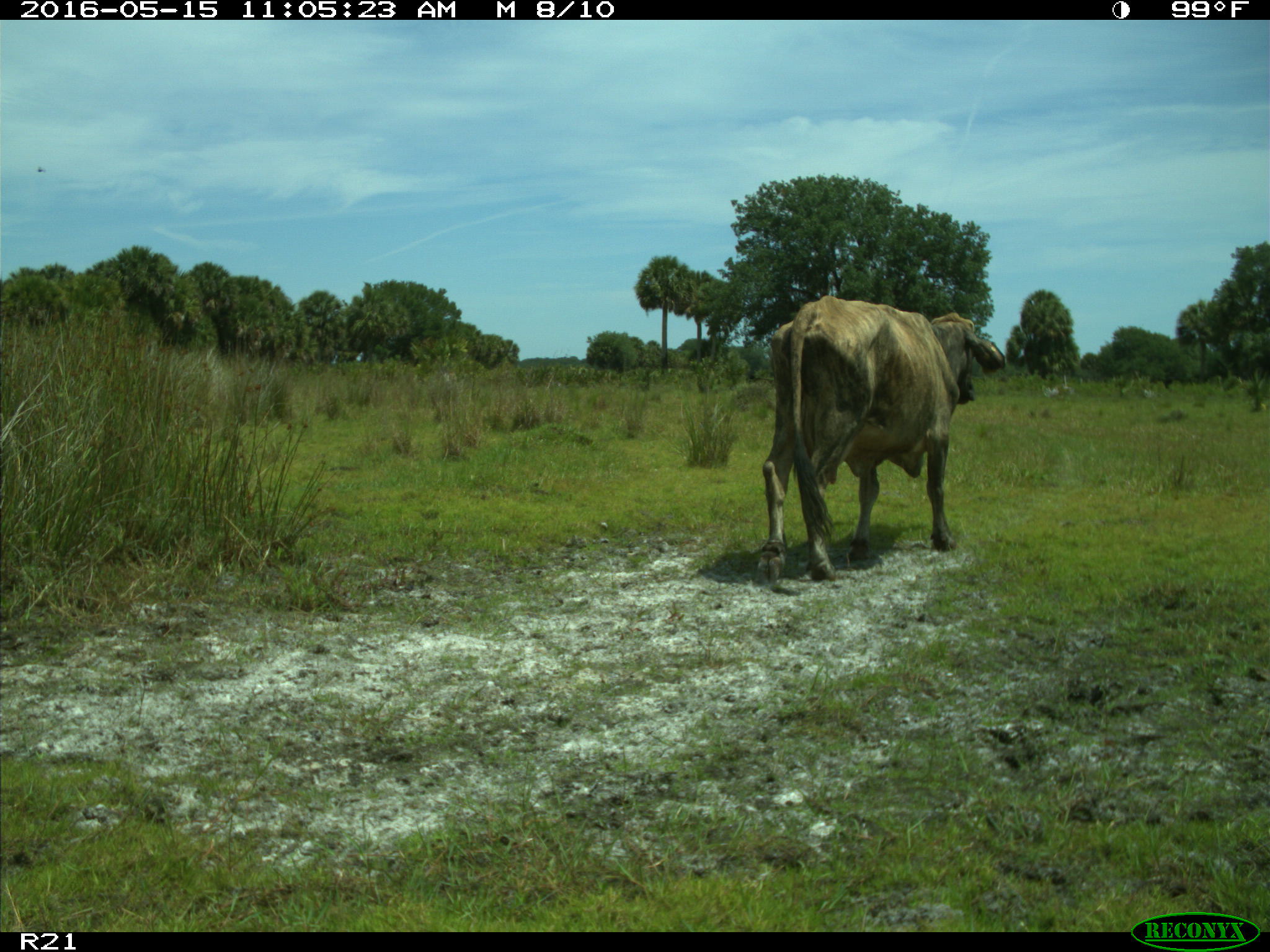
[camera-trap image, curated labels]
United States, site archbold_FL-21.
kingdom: Animalia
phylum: Chordata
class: Mammalia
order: Artiodactyla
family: Bovidae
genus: Bos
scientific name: Bos taurus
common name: domestic cow